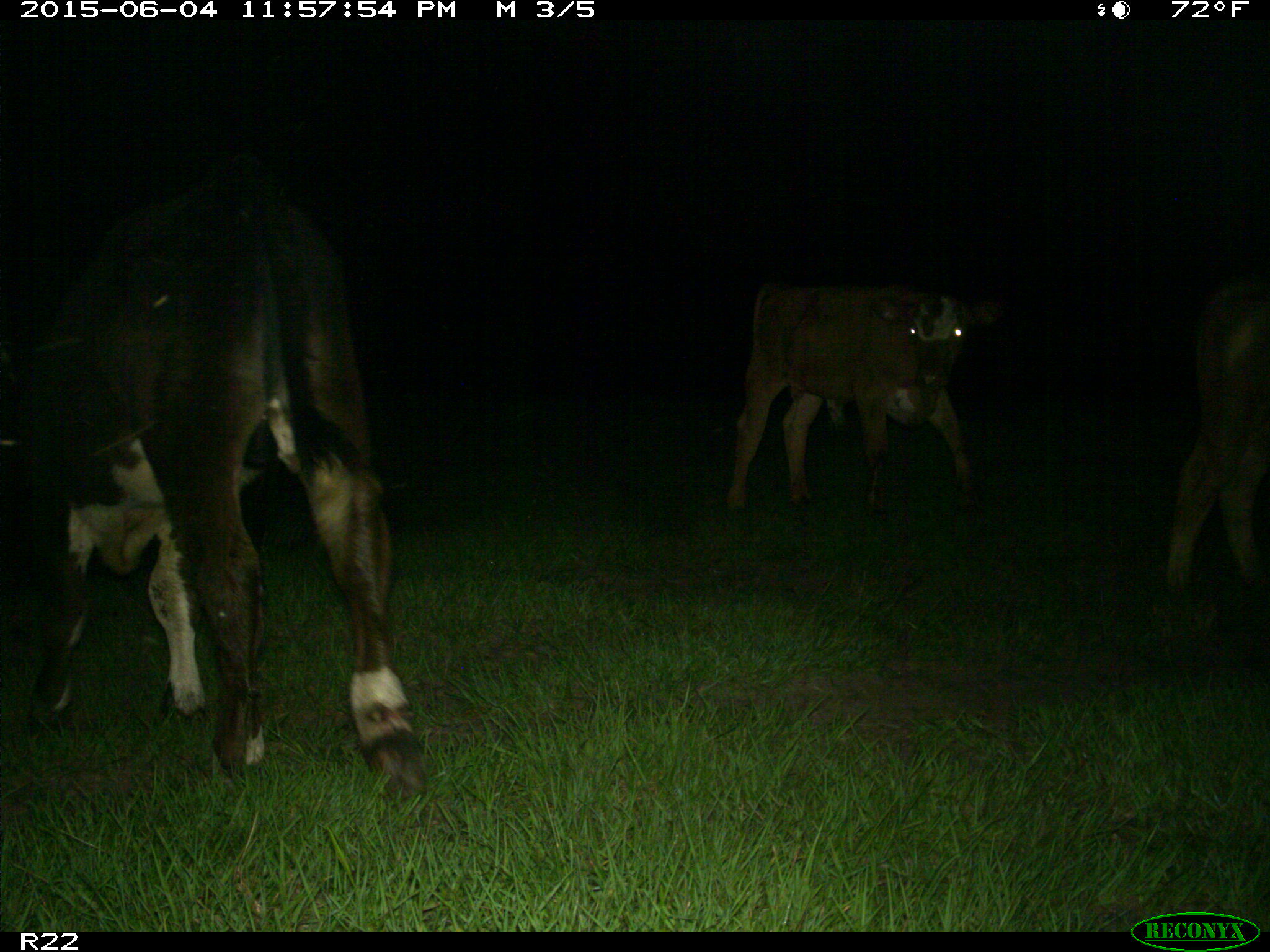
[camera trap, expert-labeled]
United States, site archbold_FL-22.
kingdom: Animalia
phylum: Chordata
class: Mammalia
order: Artiodactyla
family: Bovidae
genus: Bos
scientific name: Bos taurus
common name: domestic cow